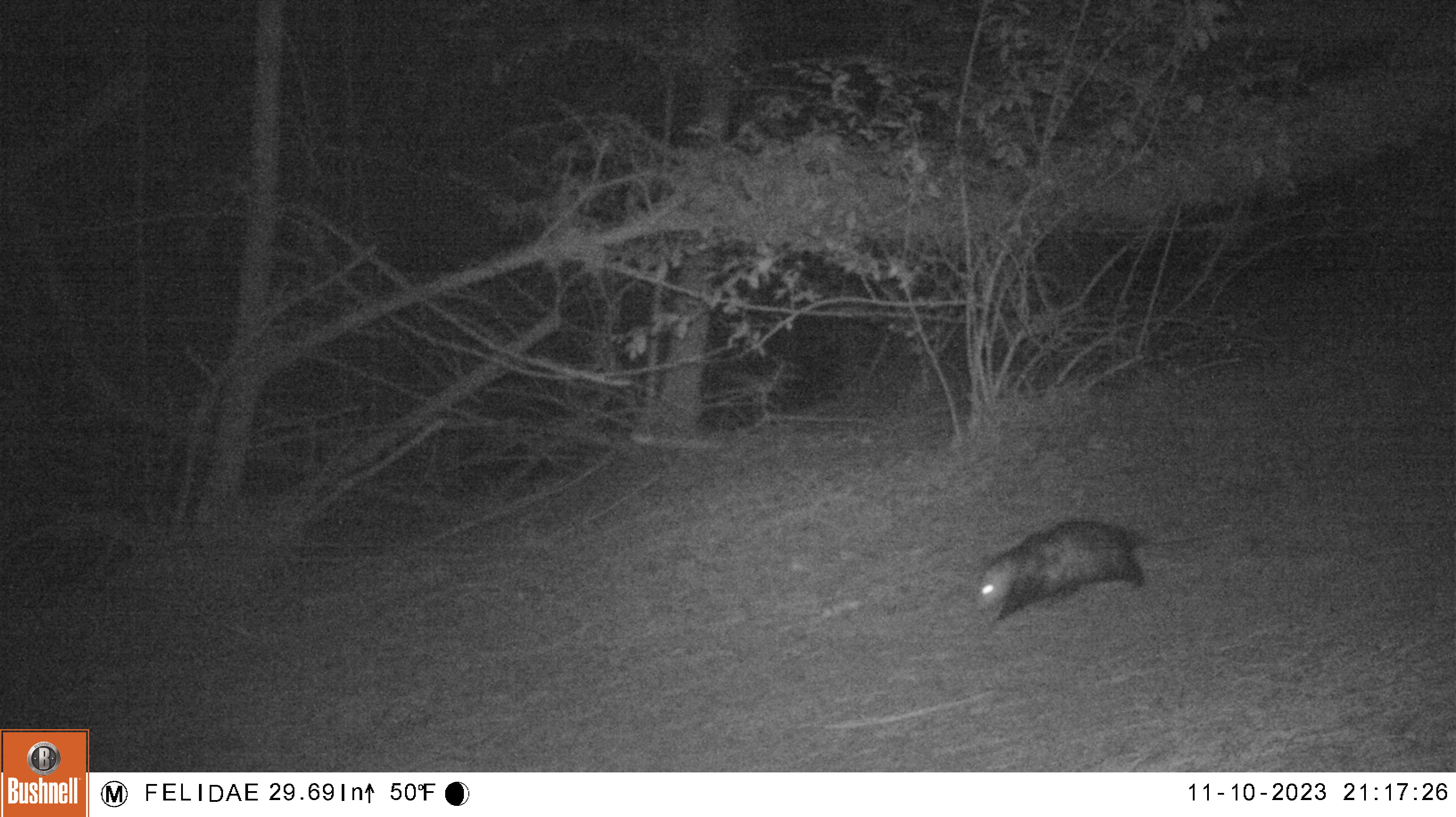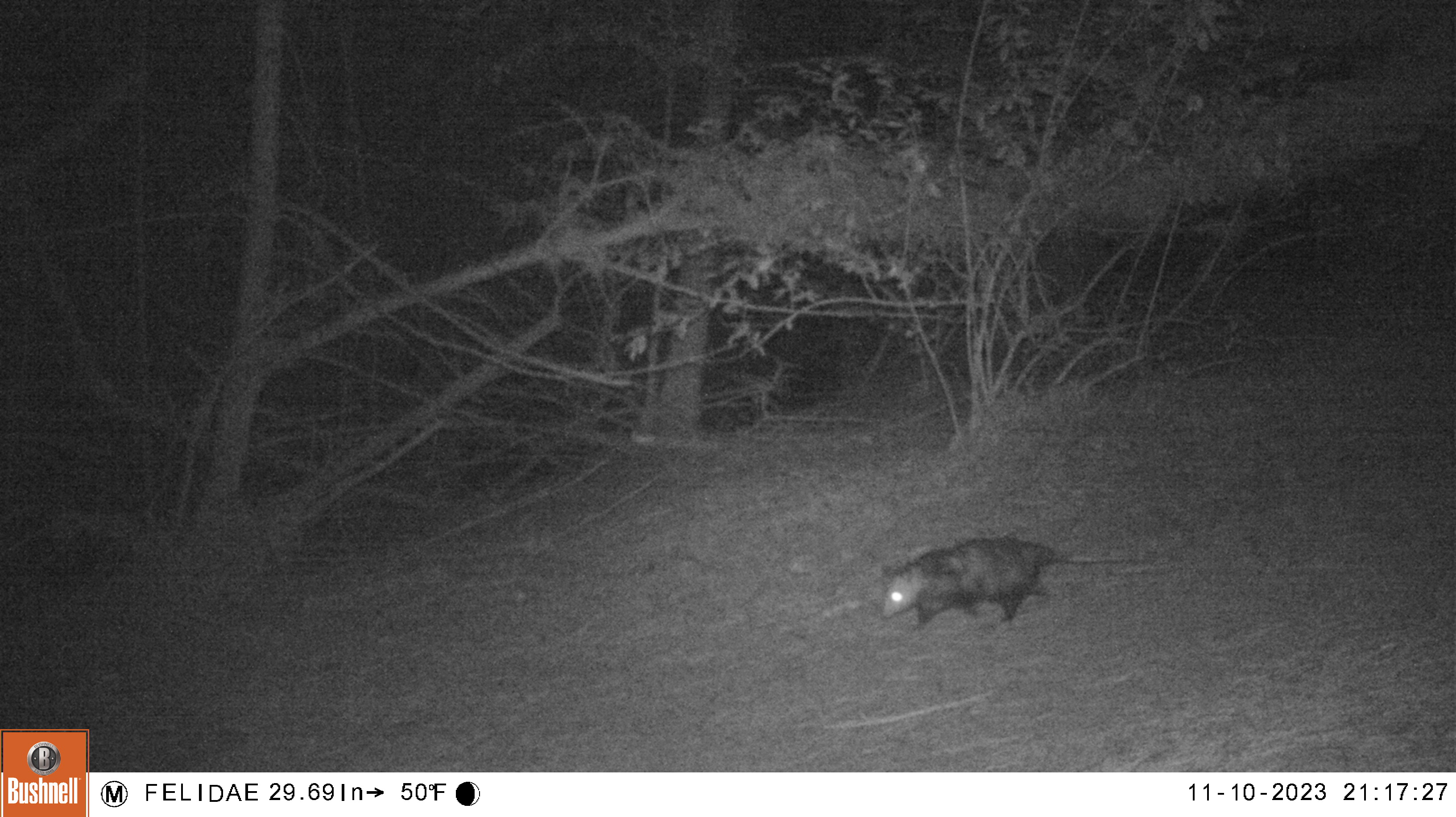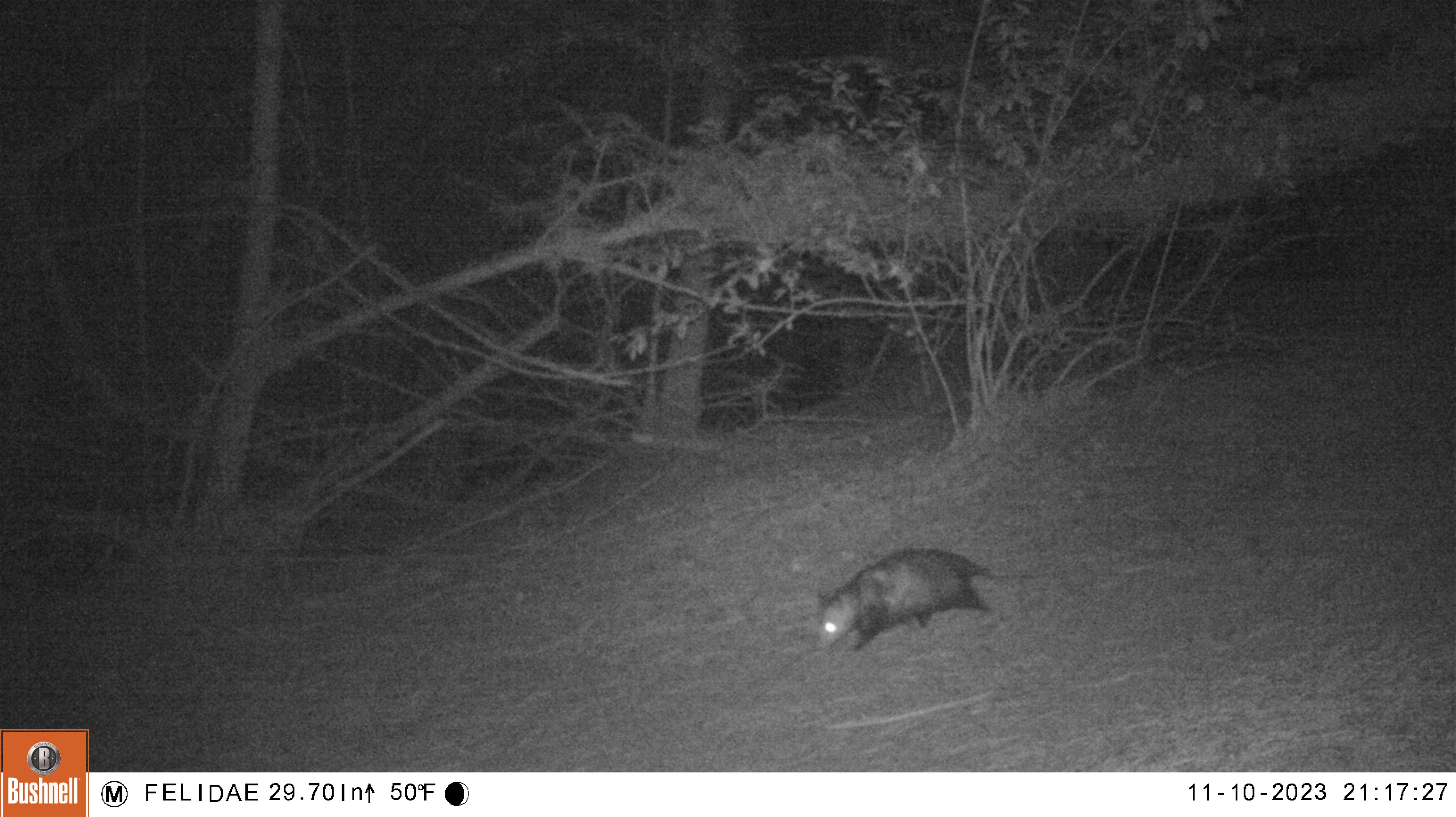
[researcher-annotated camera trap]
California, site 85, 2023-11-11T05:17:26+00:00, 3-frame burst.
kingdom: Animalia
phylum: Chordata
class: Mammalia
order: Didelphimorphia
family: Didelphidae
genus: Didelphis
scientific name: Didelphis virginiana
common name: virginia opossum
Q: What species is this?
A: Virginia opossum (Didelphis virginiana).